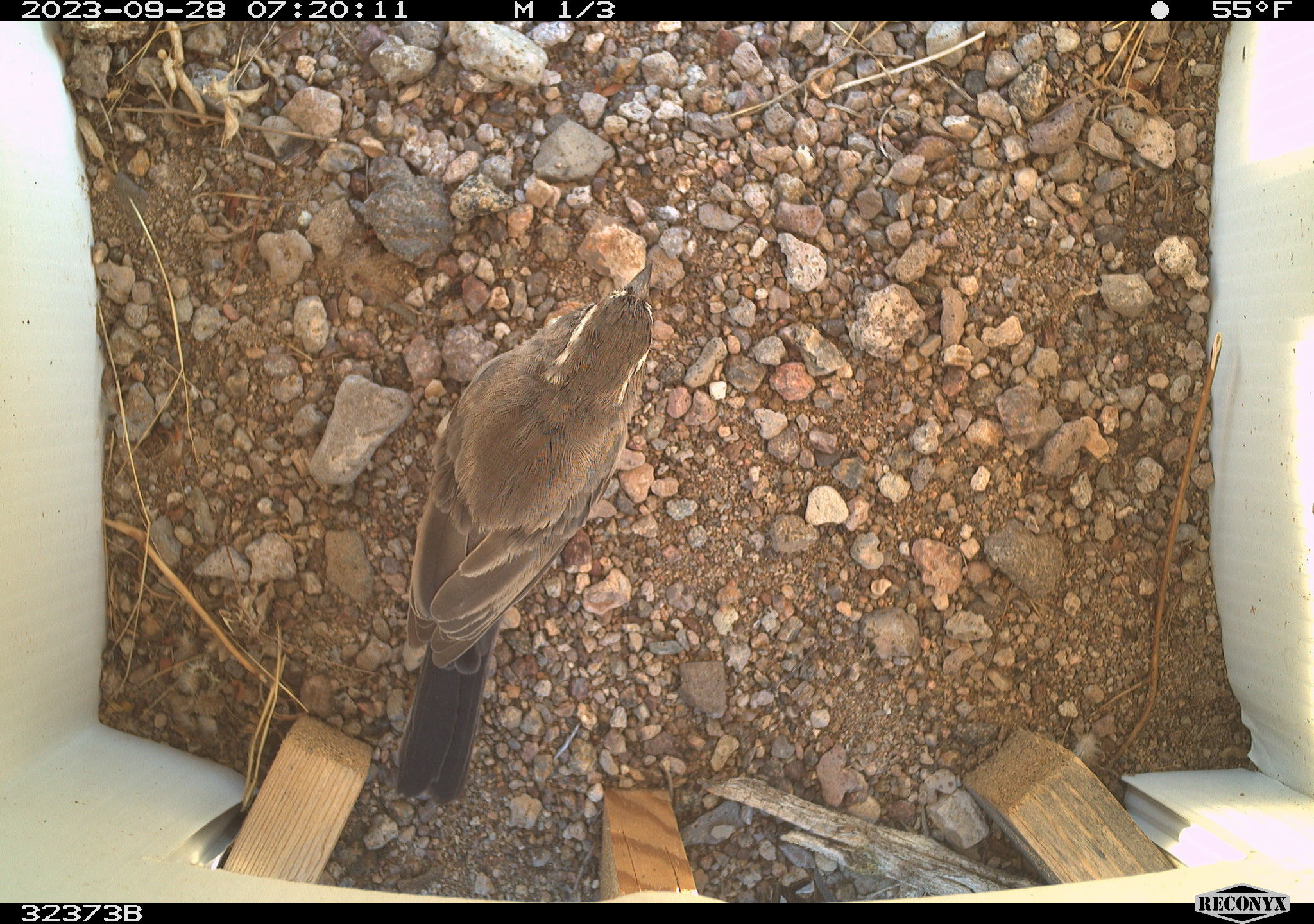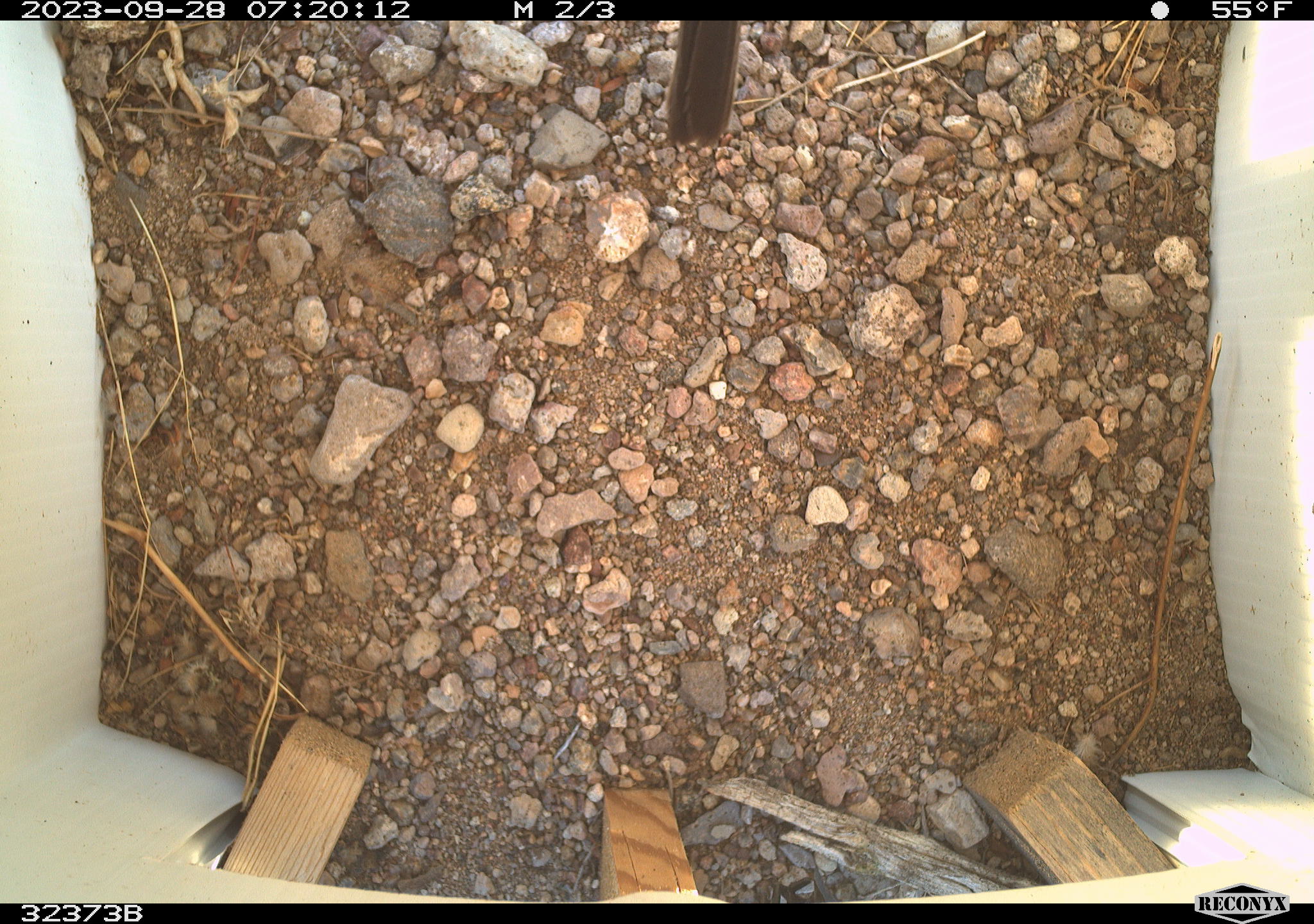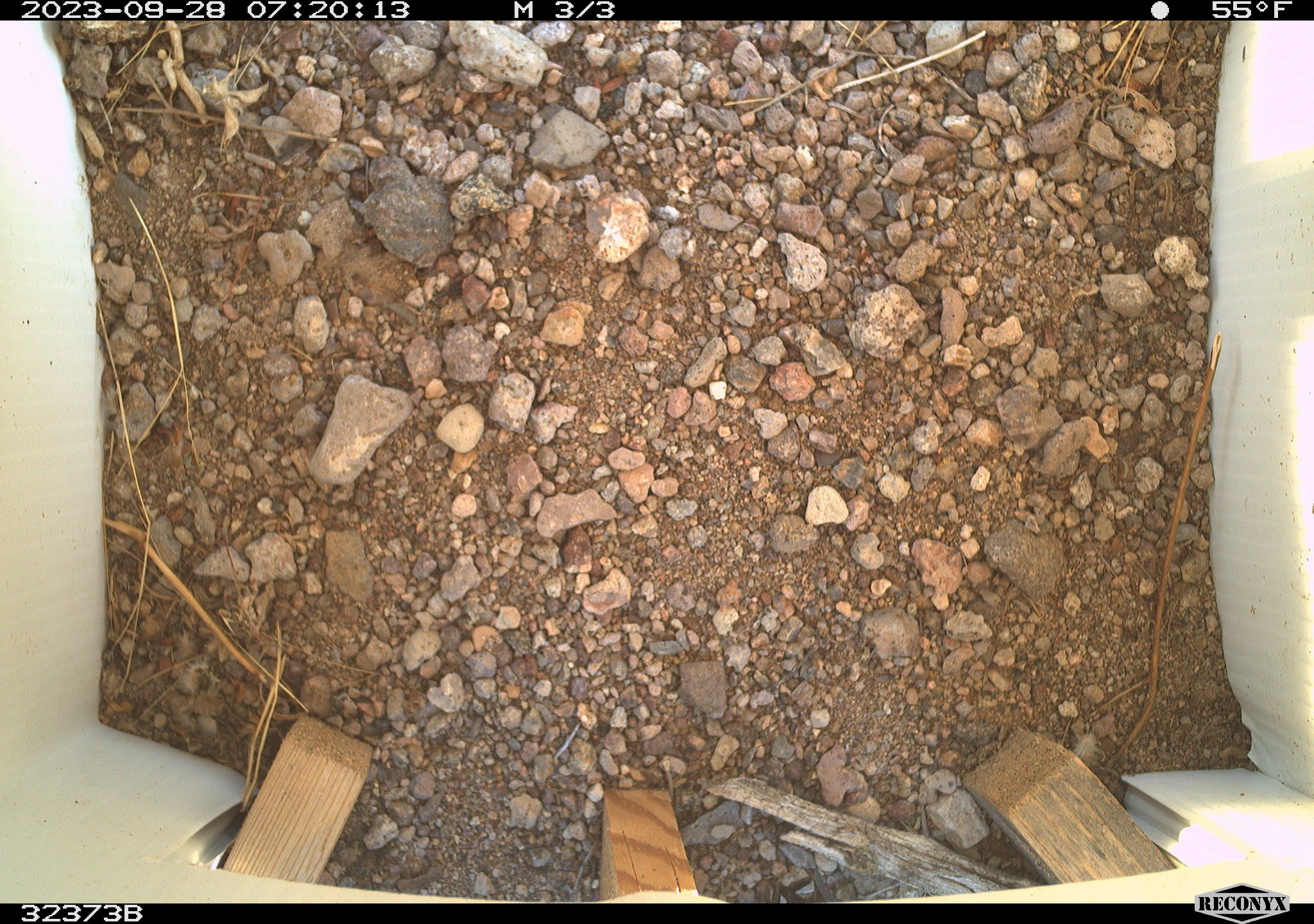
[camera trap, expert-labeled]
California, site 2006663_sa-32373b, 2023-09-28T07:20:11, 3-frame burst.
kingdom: Animalia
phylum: Chordata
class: Aves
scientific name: Aves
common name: bird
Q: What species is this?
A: Bird (Aves).